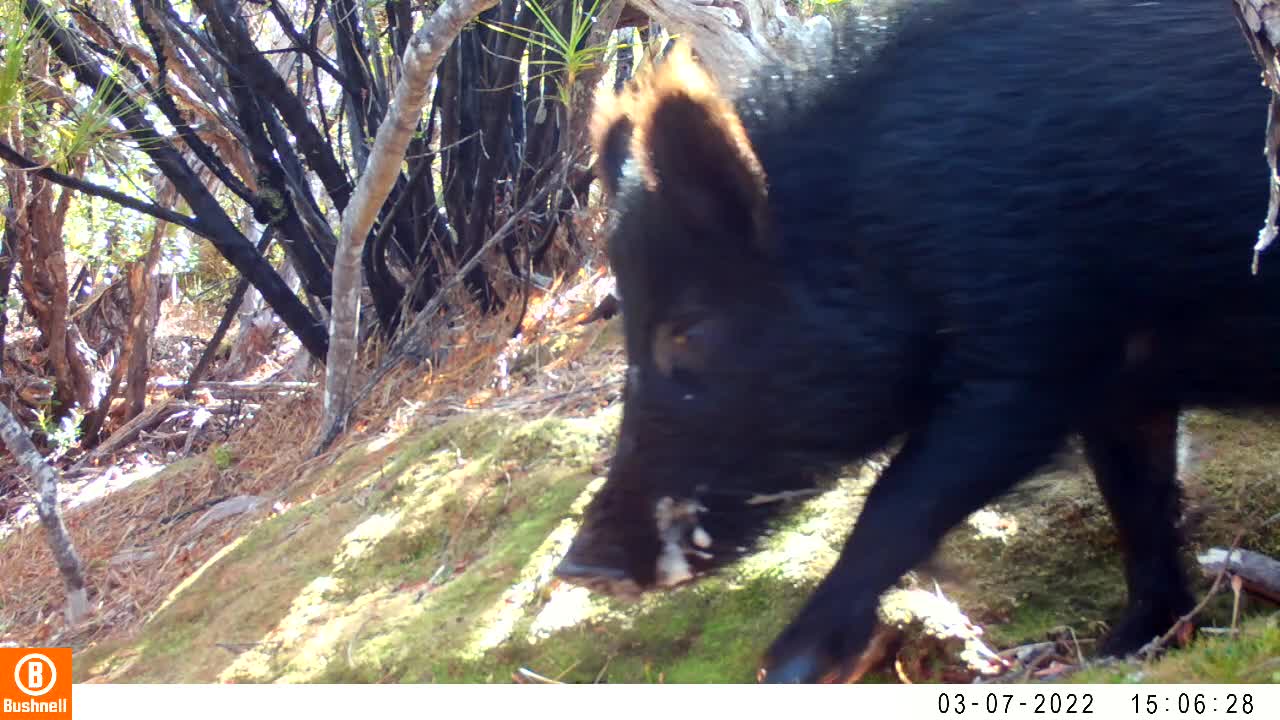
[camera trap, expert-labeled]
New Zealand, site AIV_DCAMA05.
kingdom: Animalia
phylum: Chordata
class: Mammalia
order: Artiodactyla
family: Suidae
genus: Sus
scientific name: Sus scrofa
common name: pig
Pig (Sus scrofa).